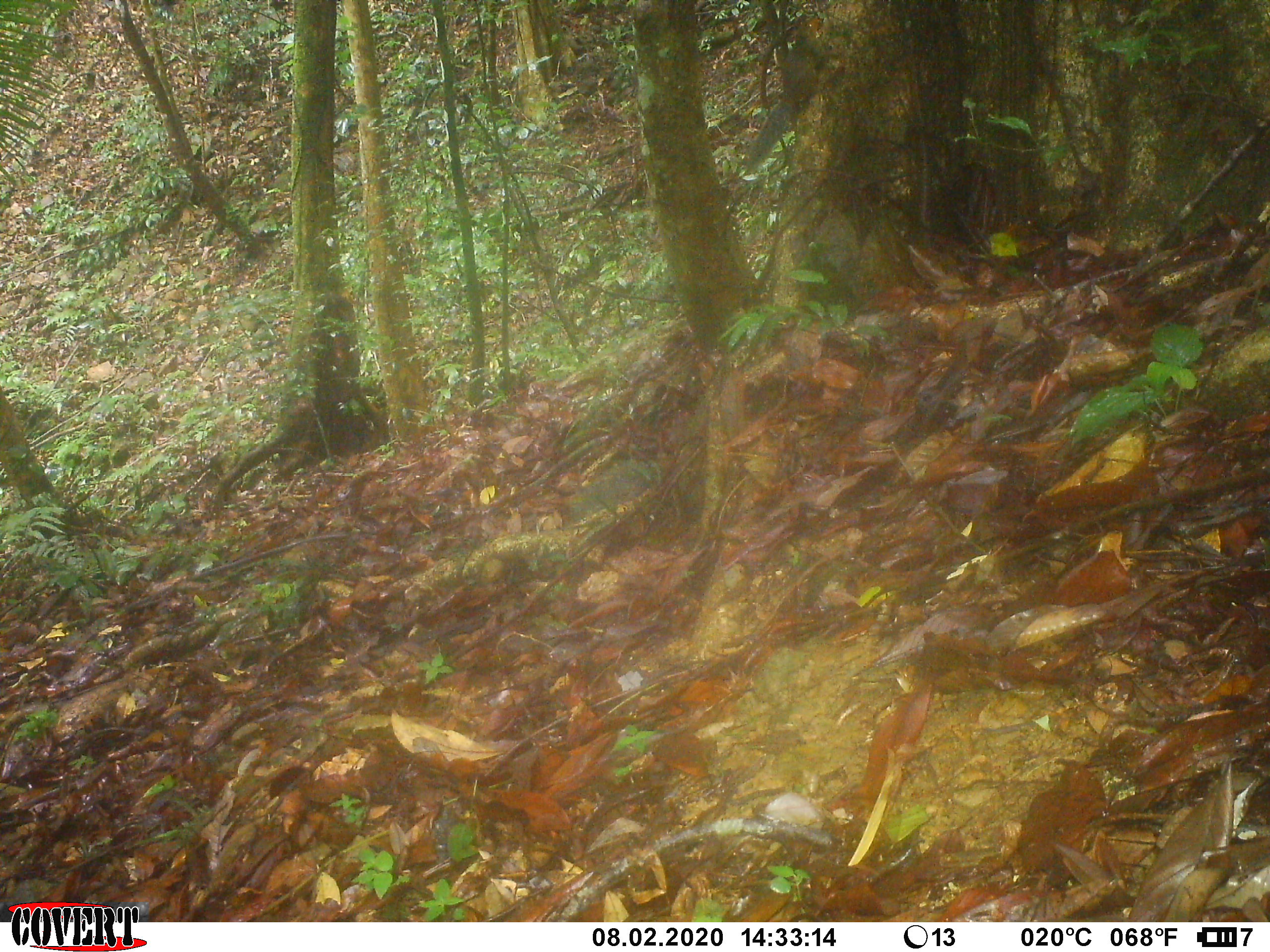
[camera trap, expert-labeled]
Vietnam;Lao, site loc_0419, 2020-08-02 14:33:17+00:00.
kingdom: Animalia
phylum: Chordata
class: Mammalia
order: Rodentia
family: Sciuridae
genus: Dremomys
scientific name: Dremomys rufigenis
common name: red-cheeked squirrel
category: red cheeked squirrel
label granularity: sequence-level